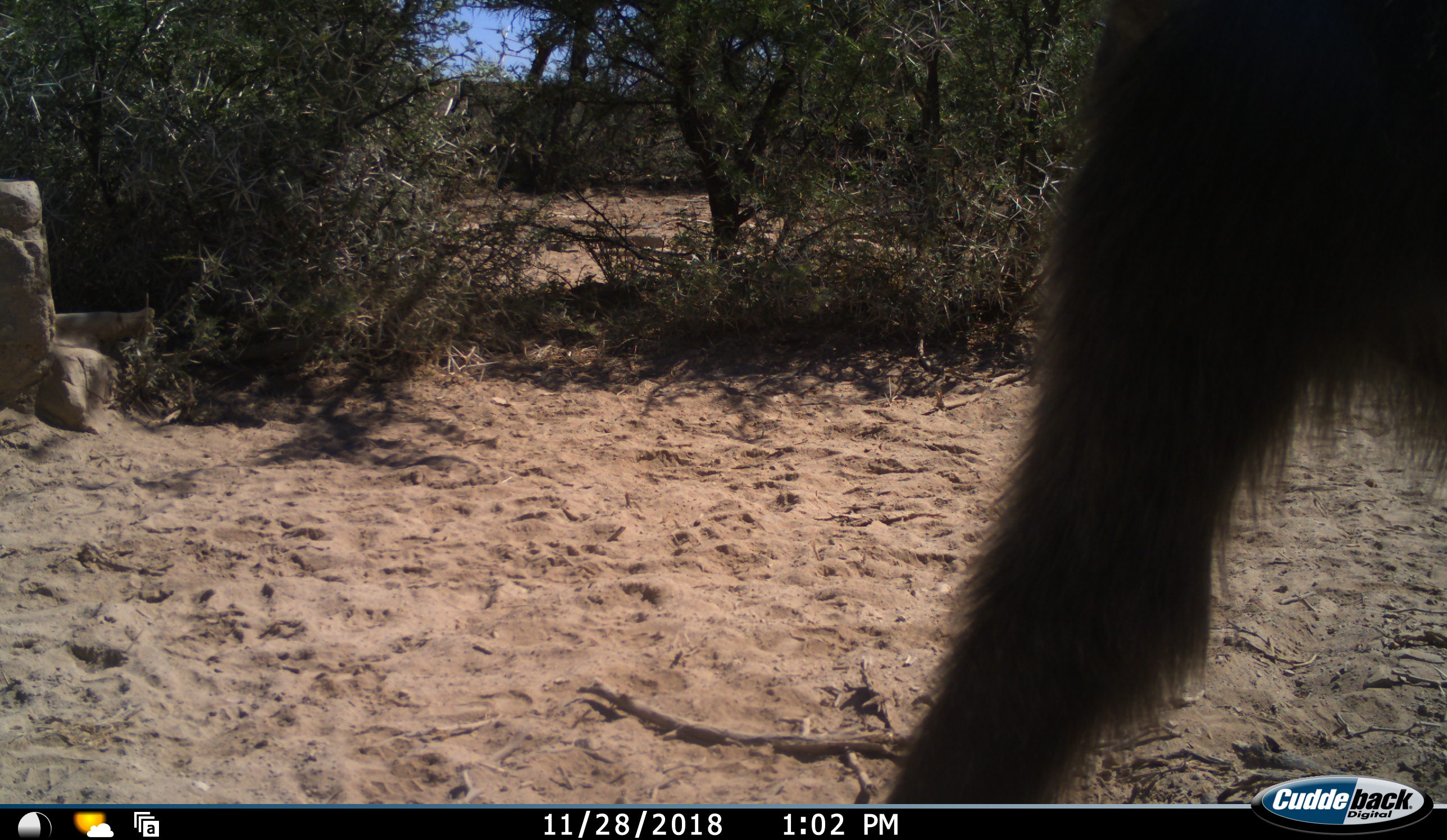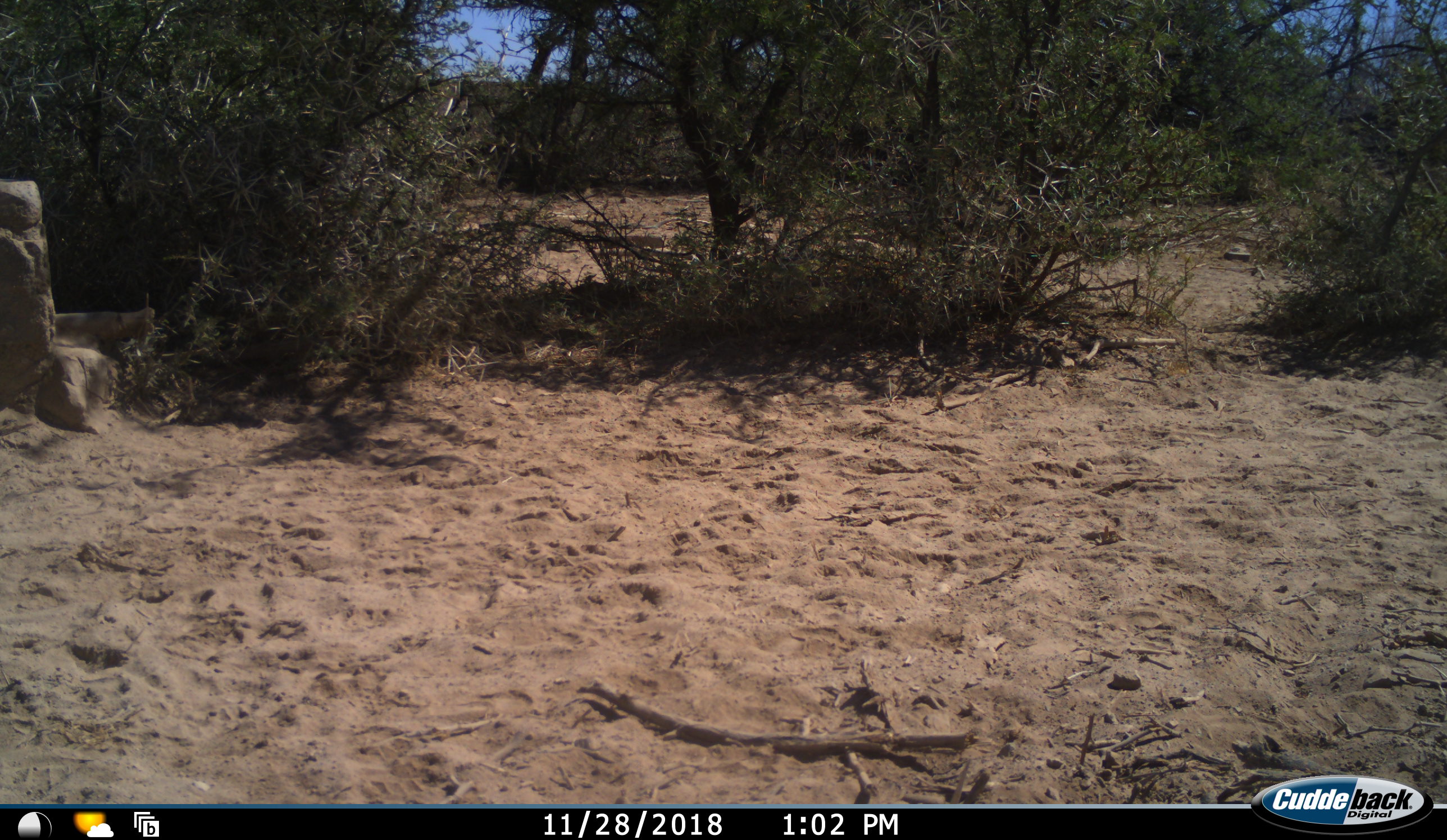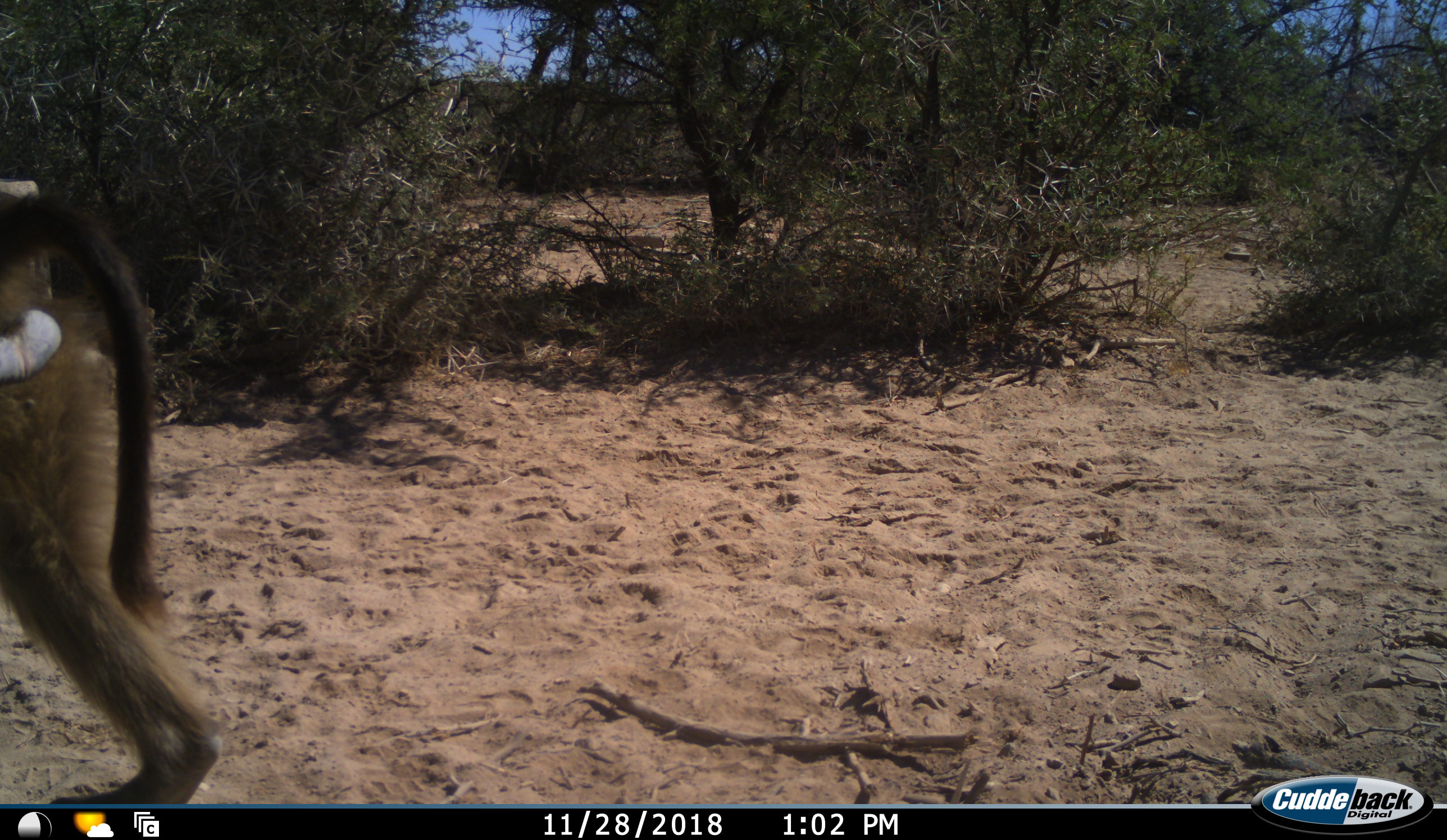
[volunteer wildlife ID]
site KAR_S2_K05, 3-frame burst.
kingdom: Animalia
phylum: Chordata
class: Mammalia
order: Primates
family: Cercopithecidae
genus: Papio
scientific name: Papio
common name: baboon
Baboon (Papio), count 1. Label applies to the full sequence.